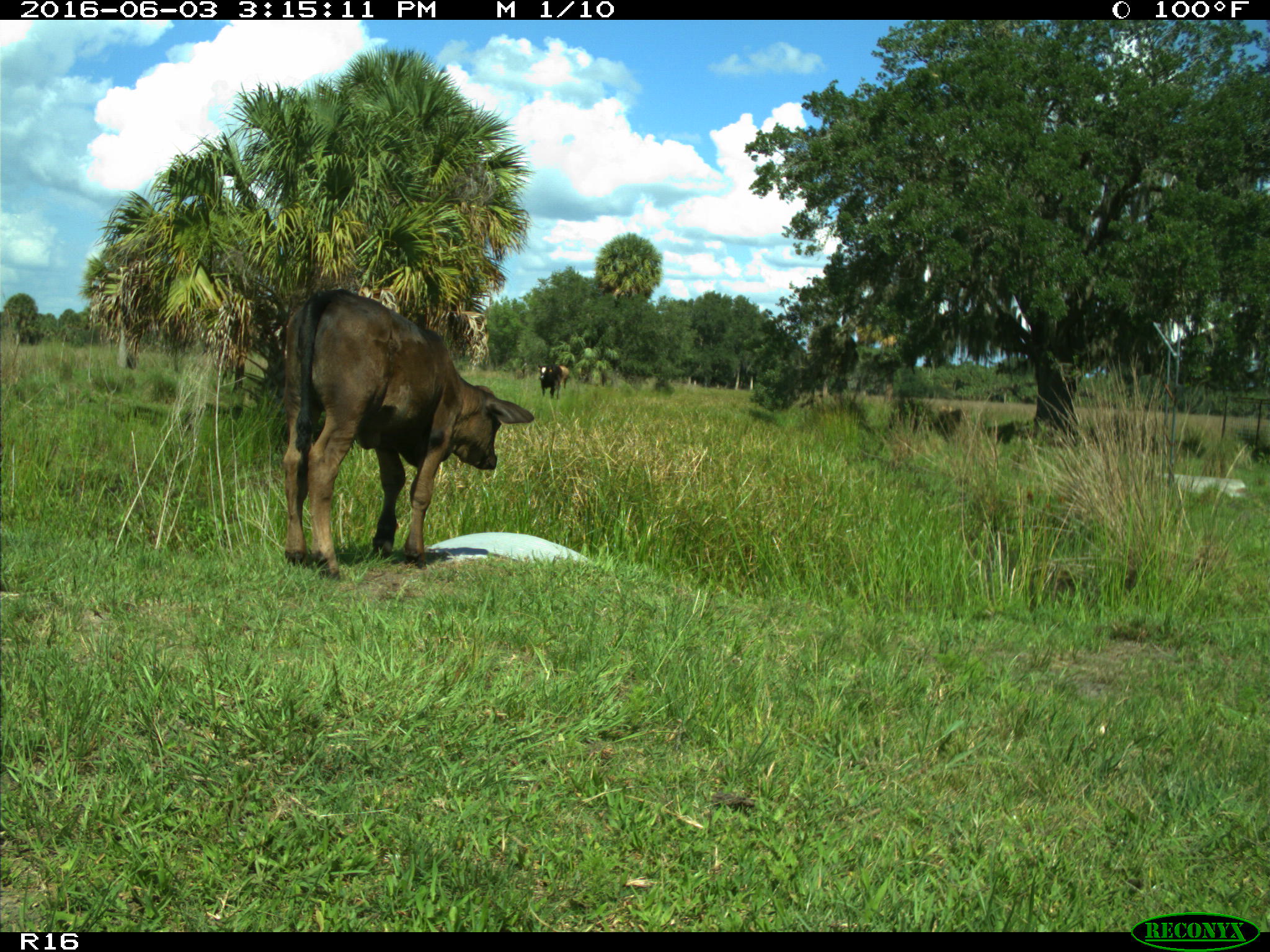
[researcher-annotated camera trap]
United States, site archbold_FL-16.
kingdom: Animalia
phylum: Chordata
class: Mammalia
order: Artiodactyla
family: Bovidae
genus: Bos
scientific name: Bos taurus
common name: domestic cow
Bos taurus (domestic cow).